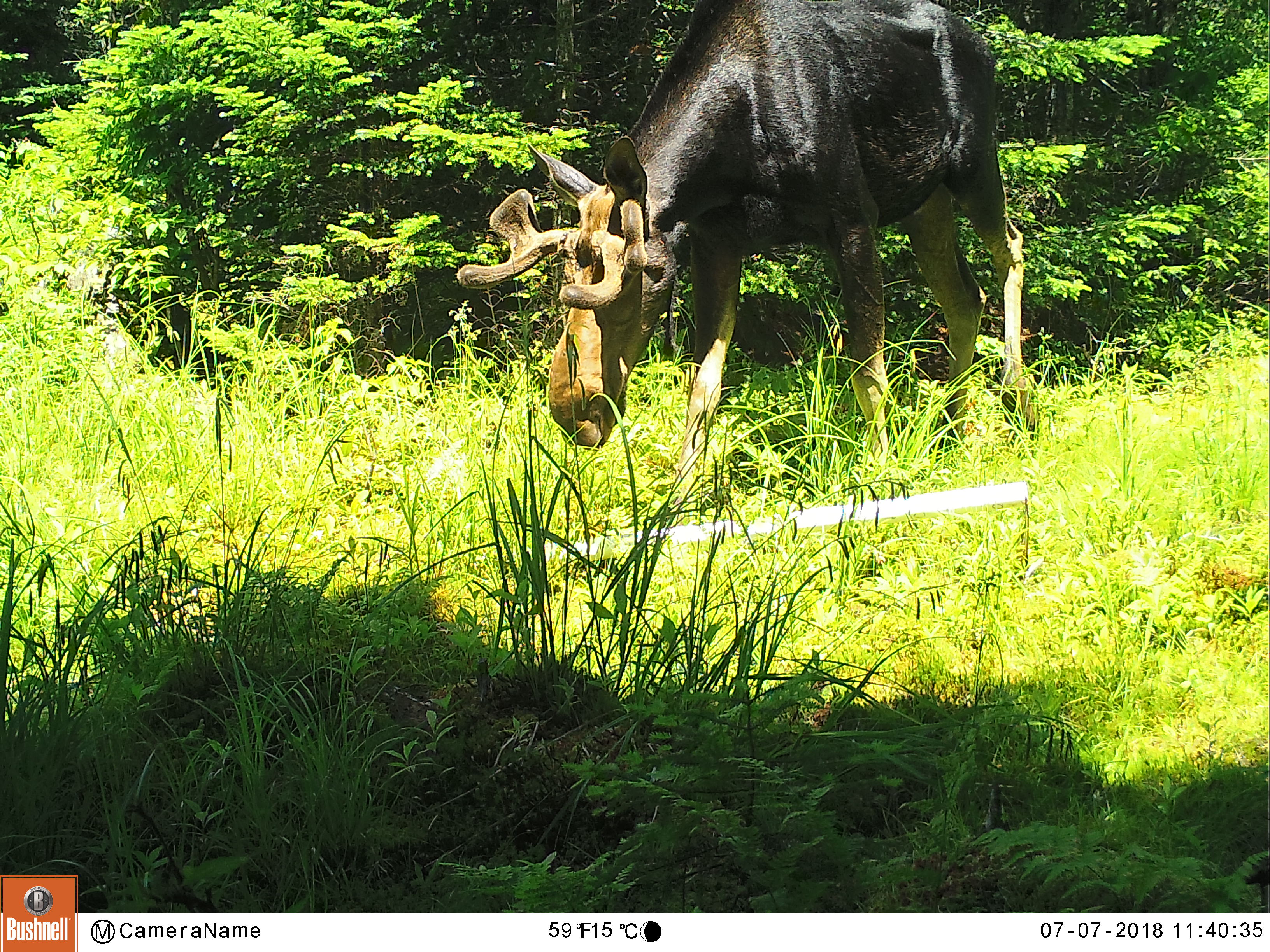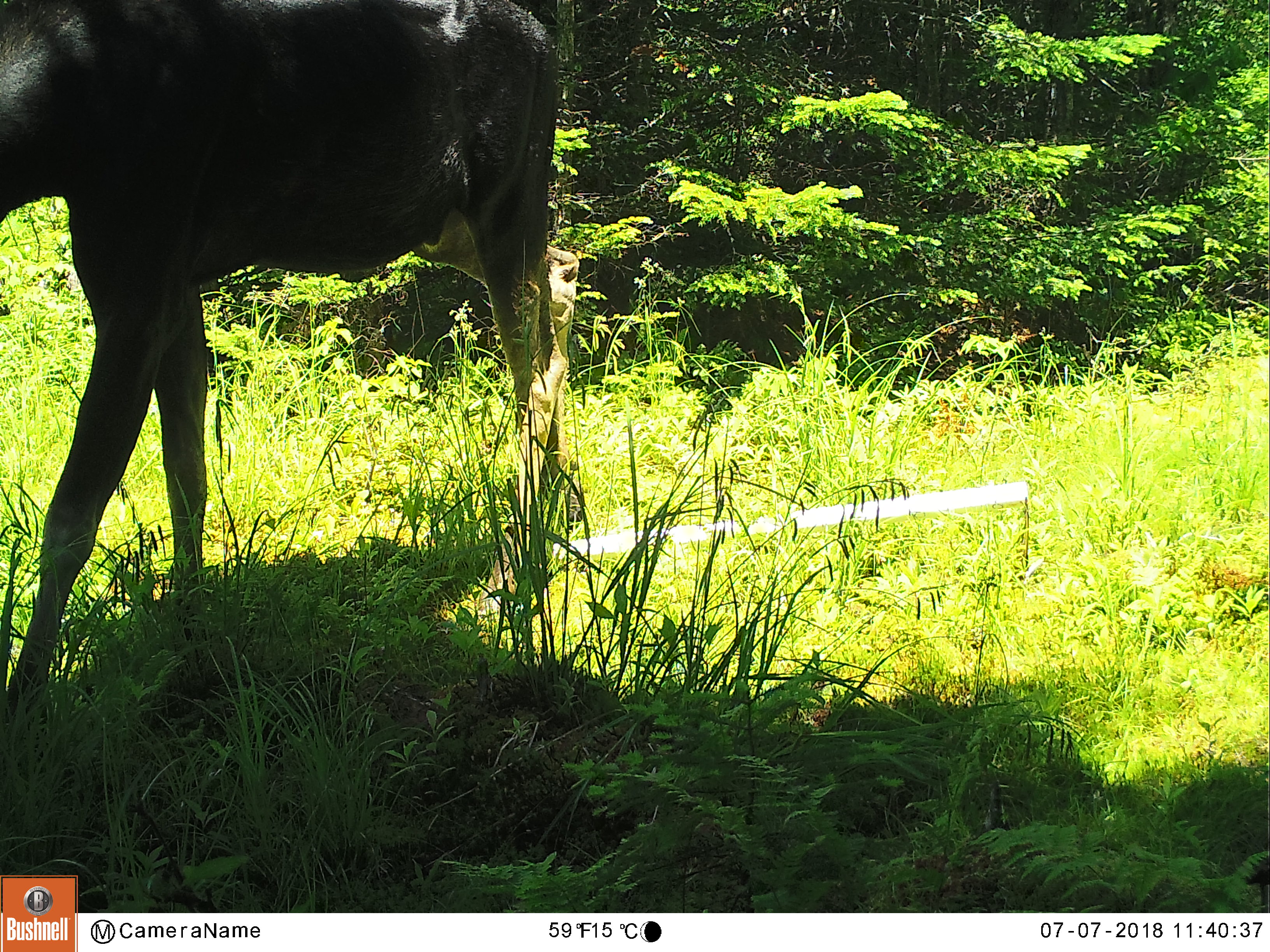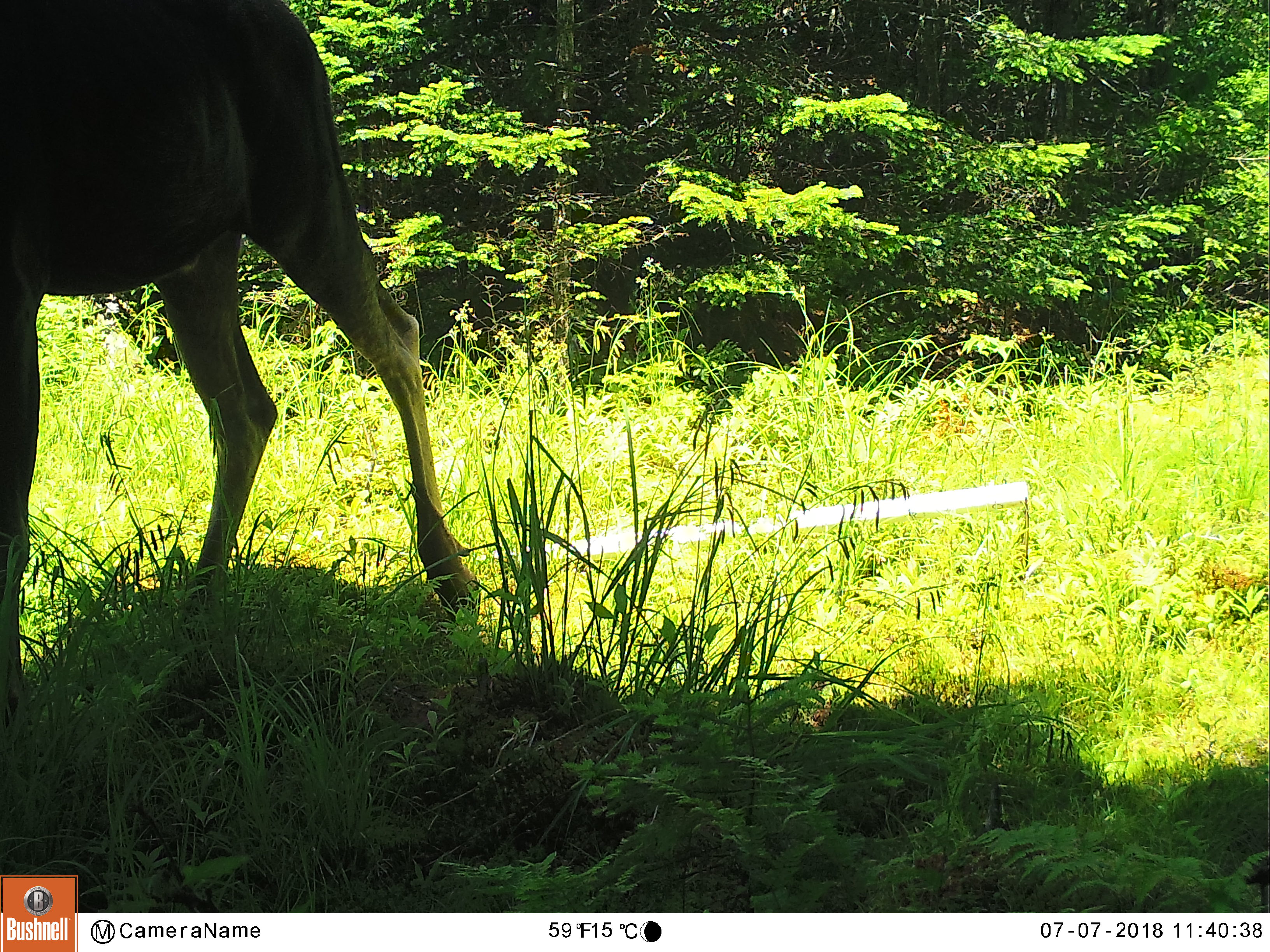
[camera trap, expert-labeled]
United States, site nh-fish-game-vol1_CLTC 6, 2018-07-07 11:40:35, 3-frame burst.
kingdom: Animalia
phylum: Chordata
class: Mammalia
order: Artiodactyla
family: Cervidae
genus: Alces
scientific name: Alces alces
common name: moose